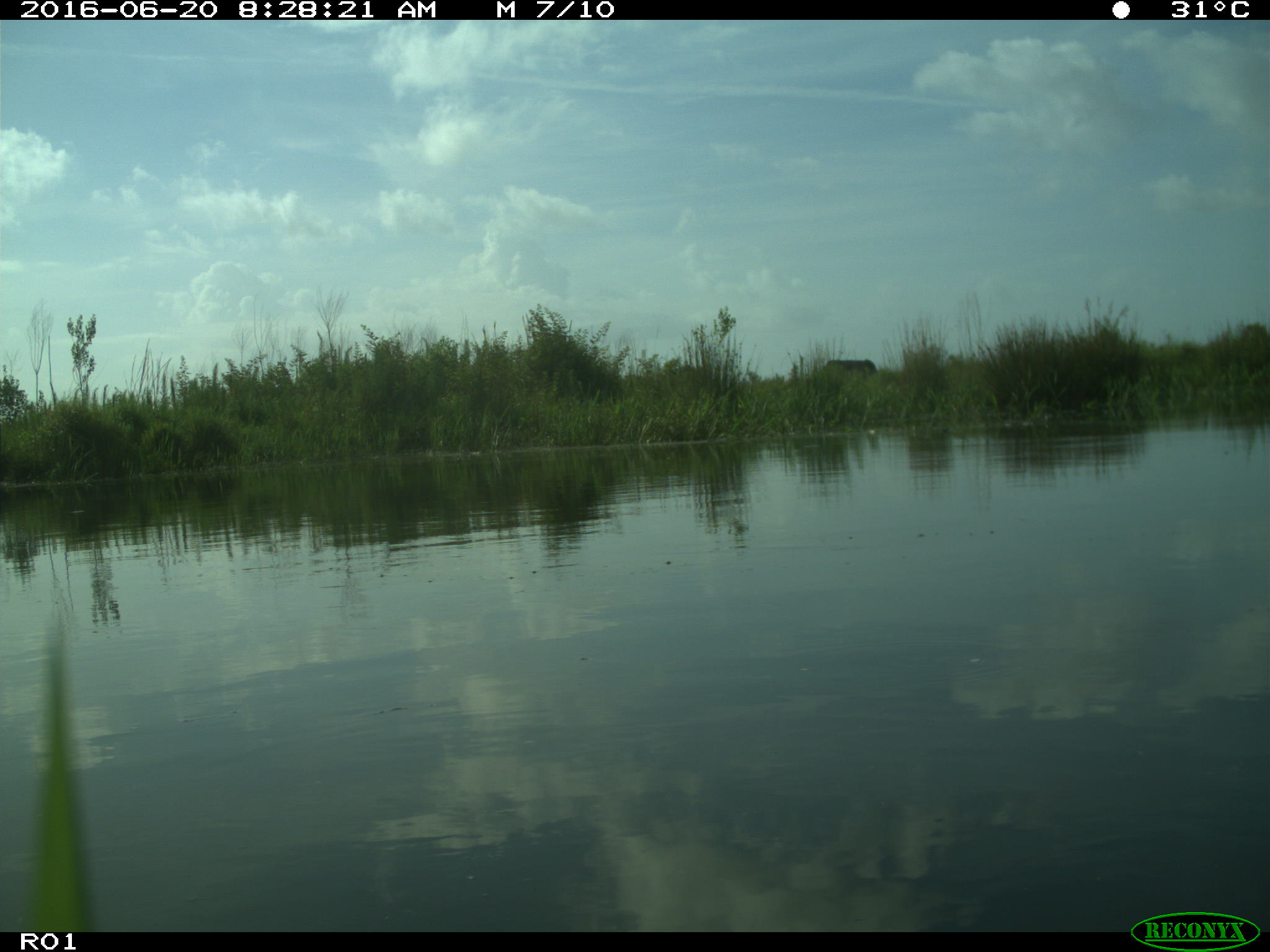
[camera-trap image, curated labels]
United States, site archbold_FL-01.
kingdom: Animalia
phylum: Chordata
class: Mammalia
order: Artiodactyla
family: Bovidae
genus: Bos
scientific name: Bos taurus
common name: domestic cow